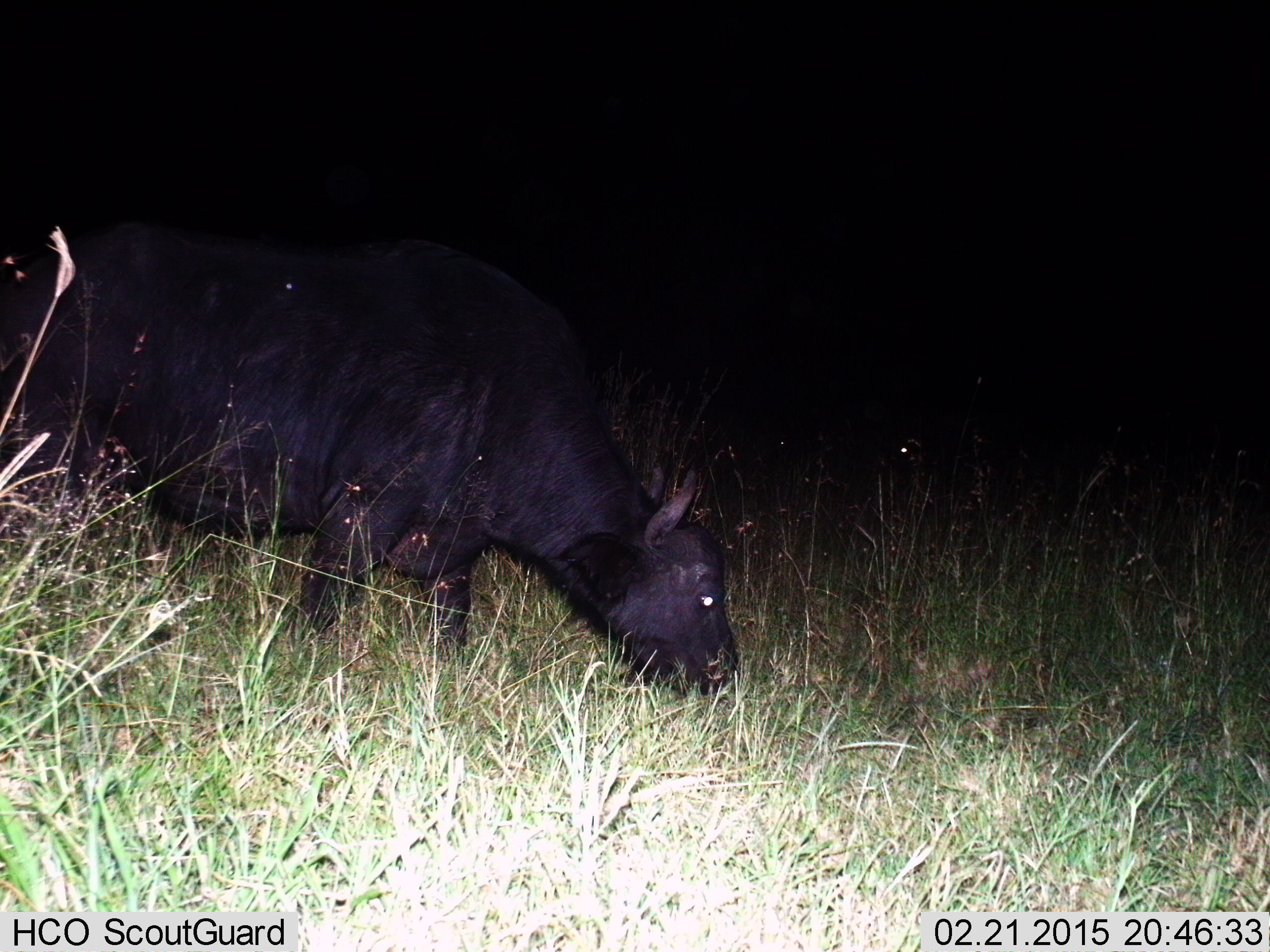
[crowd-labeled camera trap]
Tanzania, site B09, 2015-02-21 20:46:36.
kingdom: Animalia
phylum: Chordata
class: Mammalia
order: Artiodactyla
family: Bovidae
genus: Syncerus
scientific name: Syncerus caffer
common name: cape buffalo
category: buffalo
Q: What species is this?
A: Buffalo (cape buffalo) (Syncerus caffer).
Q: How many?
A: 1.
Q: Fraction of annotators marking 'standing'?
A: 10%.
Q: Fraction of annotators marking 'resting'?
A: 0%.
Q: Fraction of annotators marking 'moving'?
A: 0%.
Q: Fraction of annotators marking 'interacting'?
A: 0%.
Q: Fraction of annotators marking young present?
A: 0%.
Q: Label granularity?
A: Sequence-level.